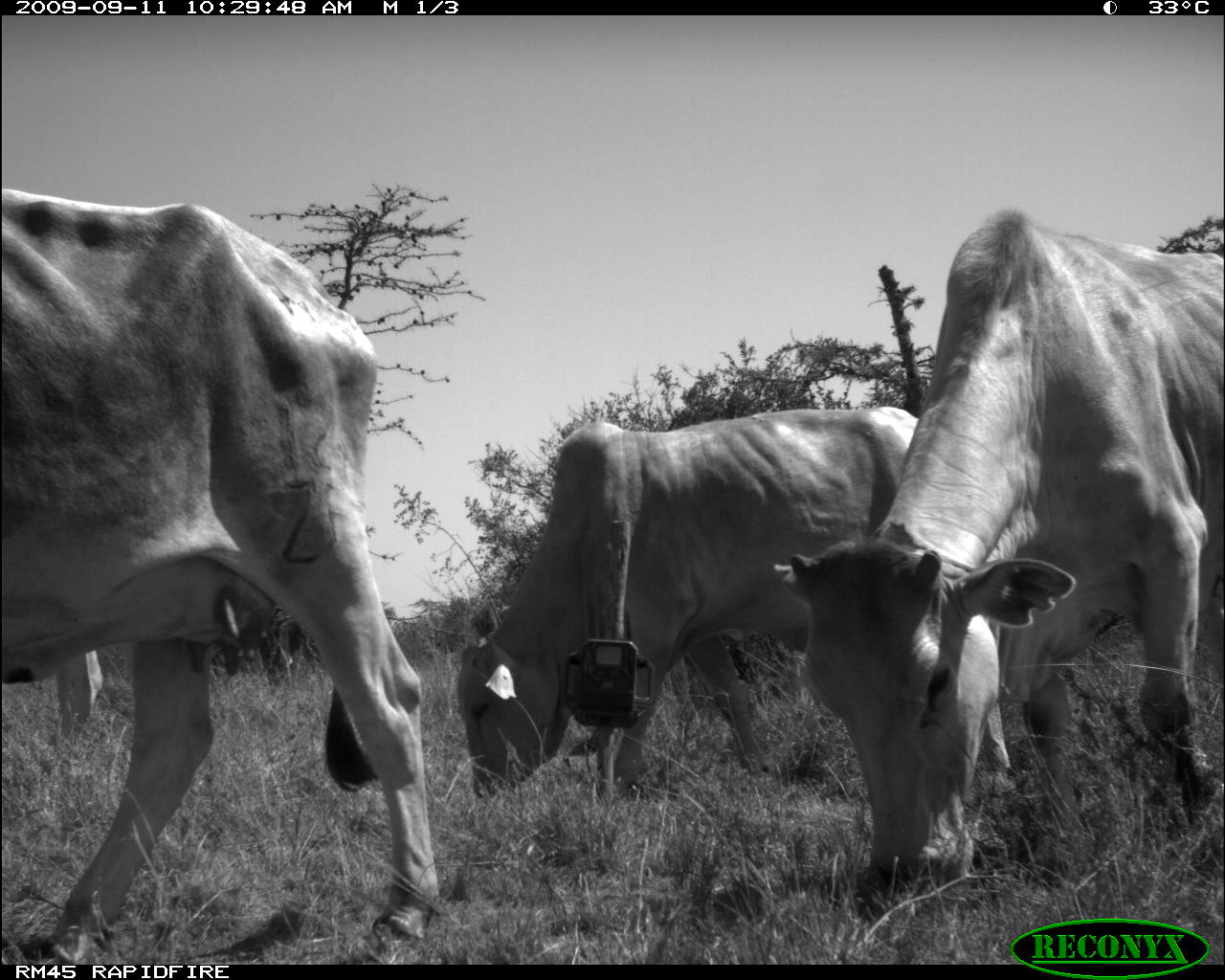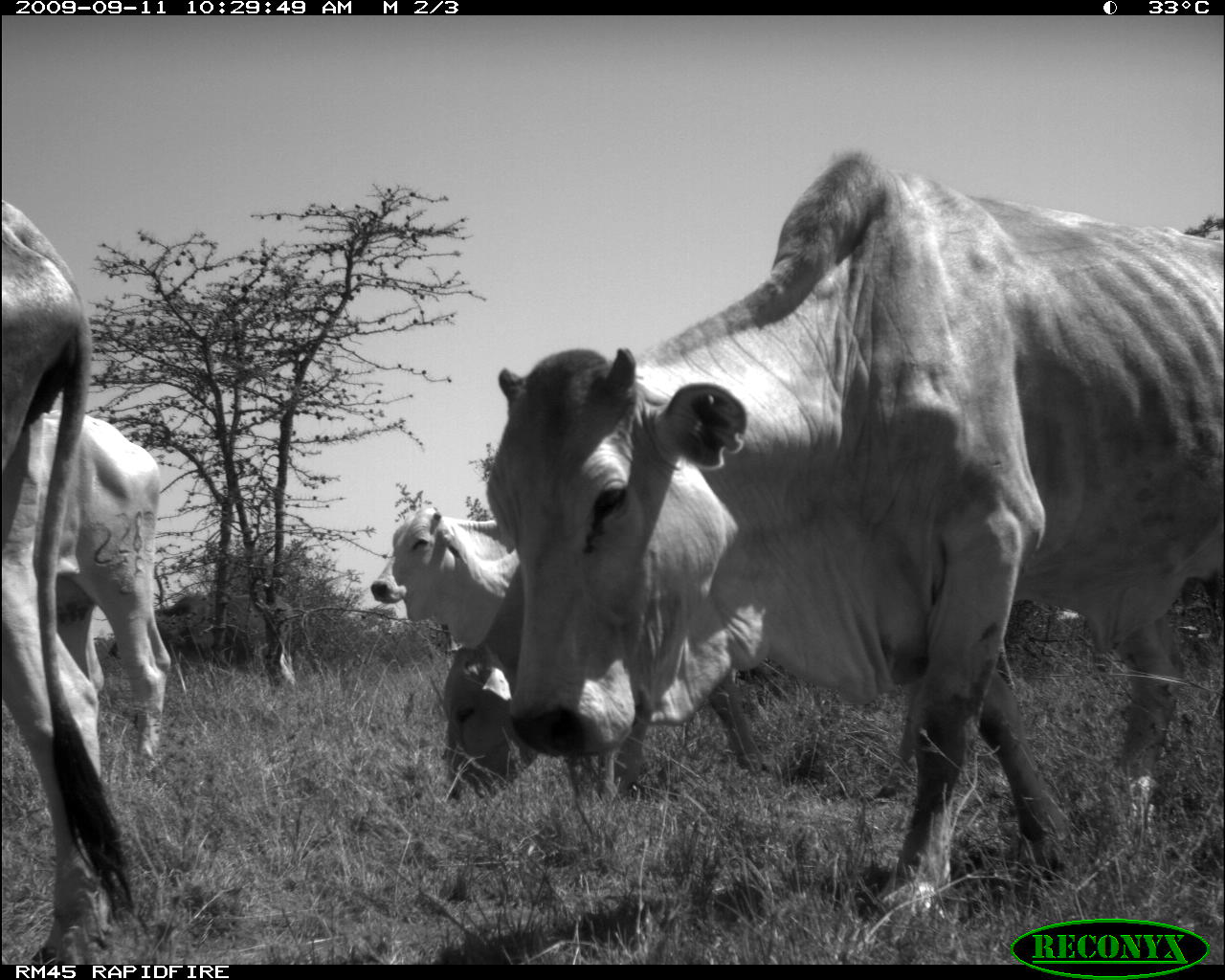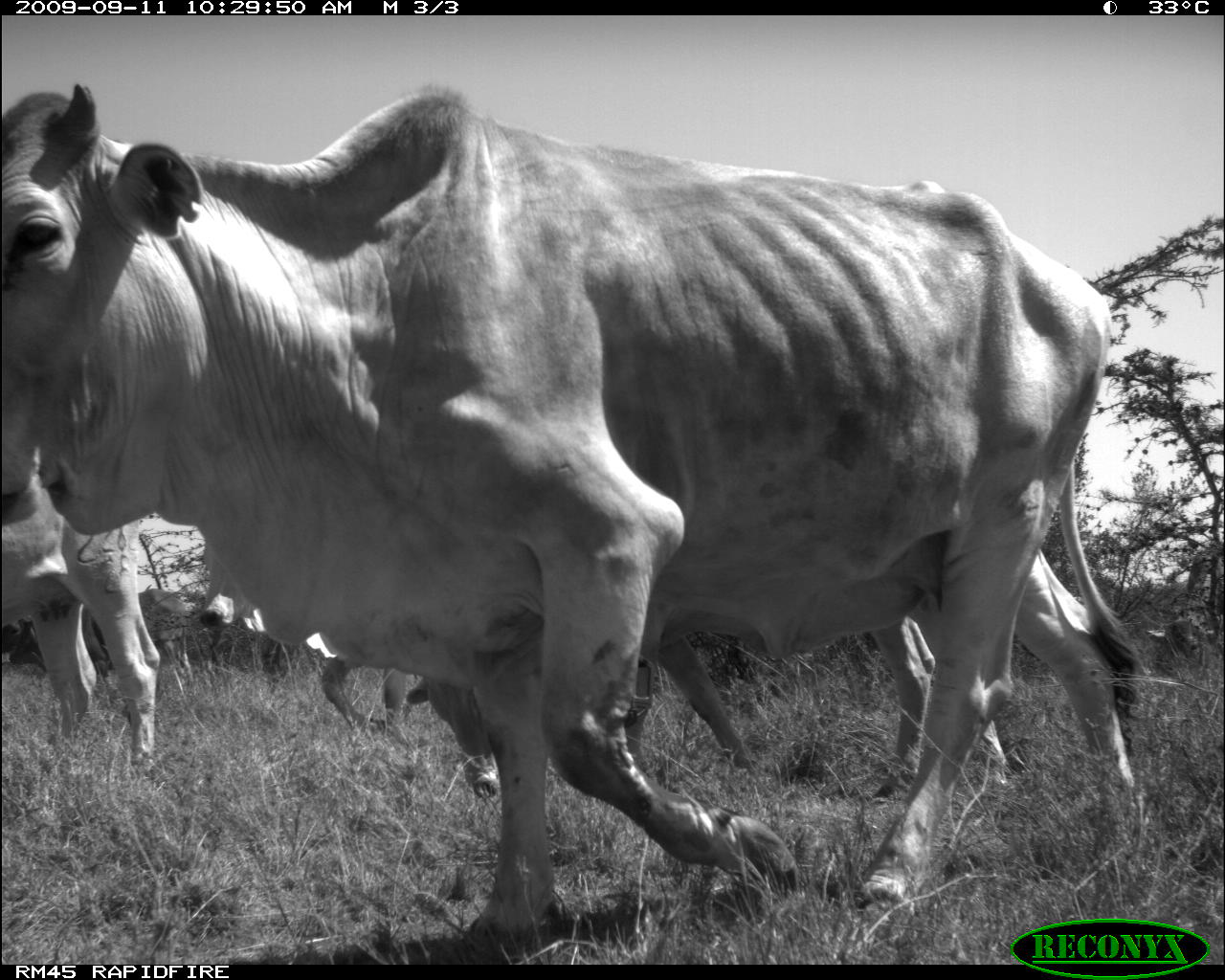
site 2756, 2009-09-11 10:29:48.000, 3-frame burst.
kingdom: Animalia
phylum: Chordata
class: Mammalia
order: Artiodactyla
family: Bovidae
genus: Bos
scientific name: Bos taurus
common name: domestic cattle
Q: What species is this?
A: Bos taurus (domestic cattle).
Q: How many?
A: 4.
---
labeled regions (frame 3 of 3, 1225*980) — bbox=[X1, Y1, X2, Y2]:
bos taurus: bbox=[0, 77, 1146, 943]; bbox=[411, 577, 1010, 802]; bbox=[0, 440, 167, 777]; bbox=[198, 510, 425, 745]